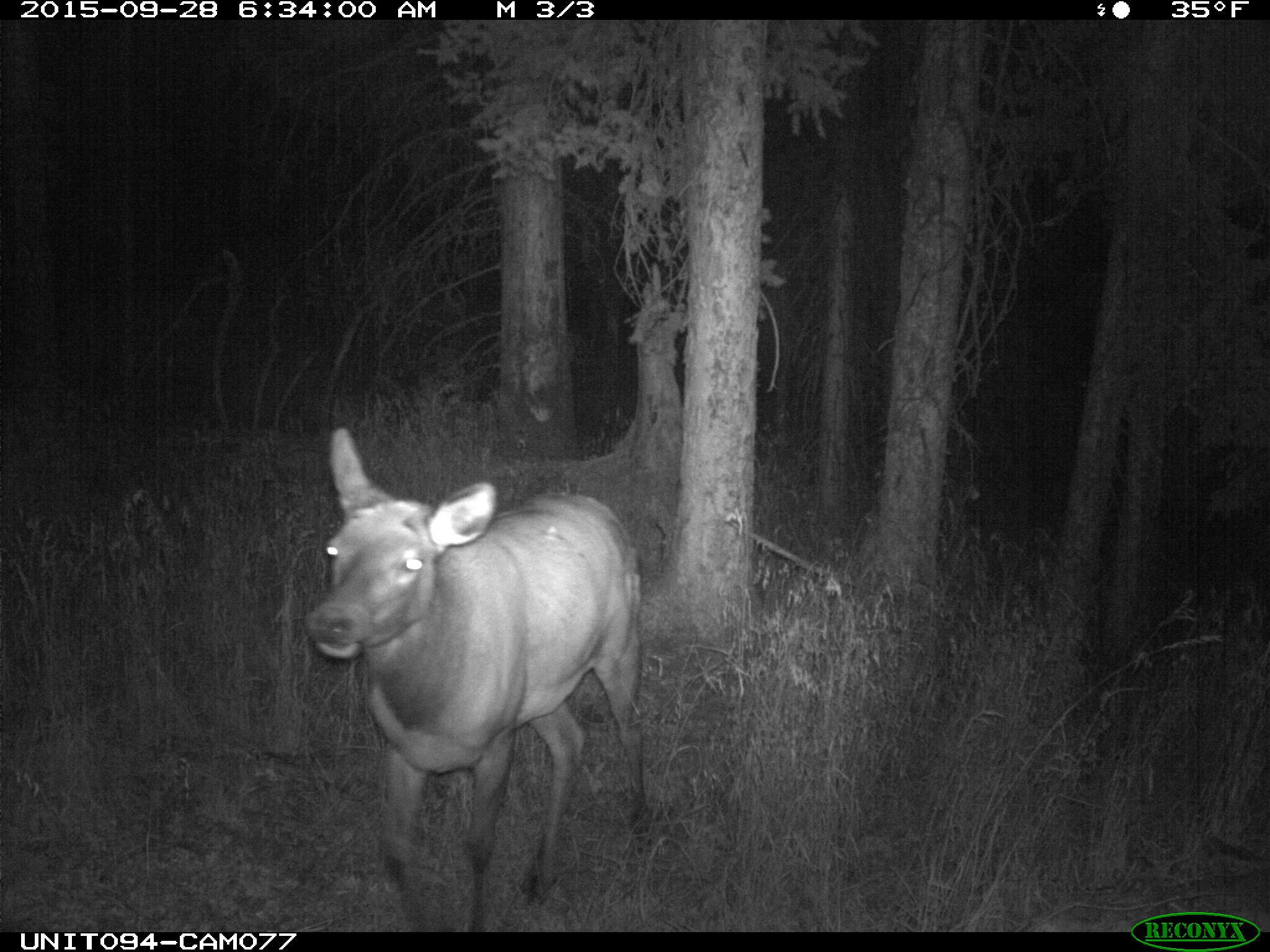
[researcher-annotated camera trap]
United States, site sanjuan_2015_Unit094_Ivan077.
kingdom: Animalia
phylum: Chordata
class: Mammalia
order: Artiodactyla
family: Cervidae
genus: Cervus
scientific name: Cervus elaphus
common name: red deer